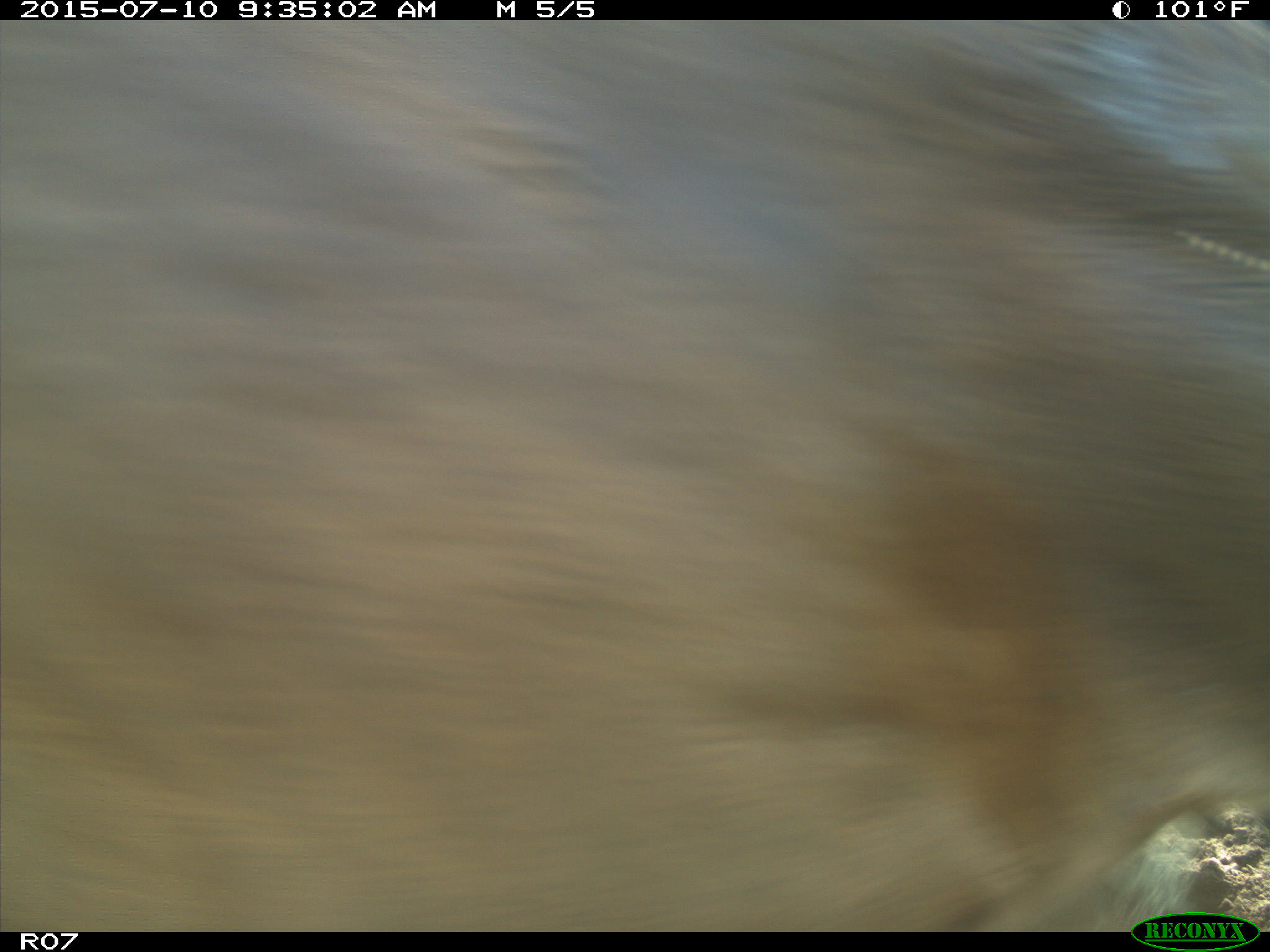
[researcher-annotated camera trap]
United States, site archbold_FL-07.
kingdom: Animalia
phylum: Chordata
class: Mammalia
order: Artiodactyla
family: Bovidae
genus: Bos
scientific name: Bos taurus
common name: domestic cow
Bos taurus (domestic cow).